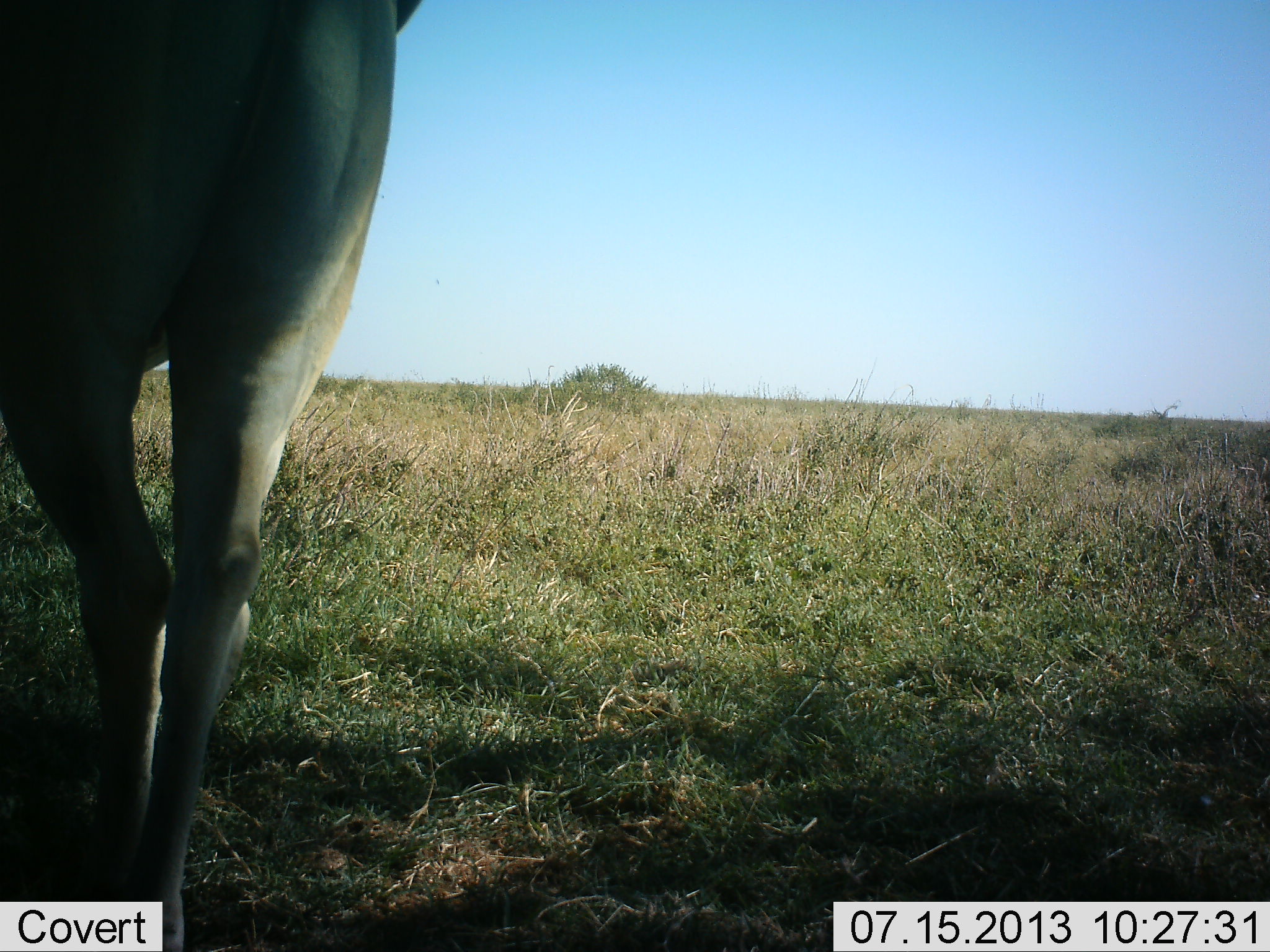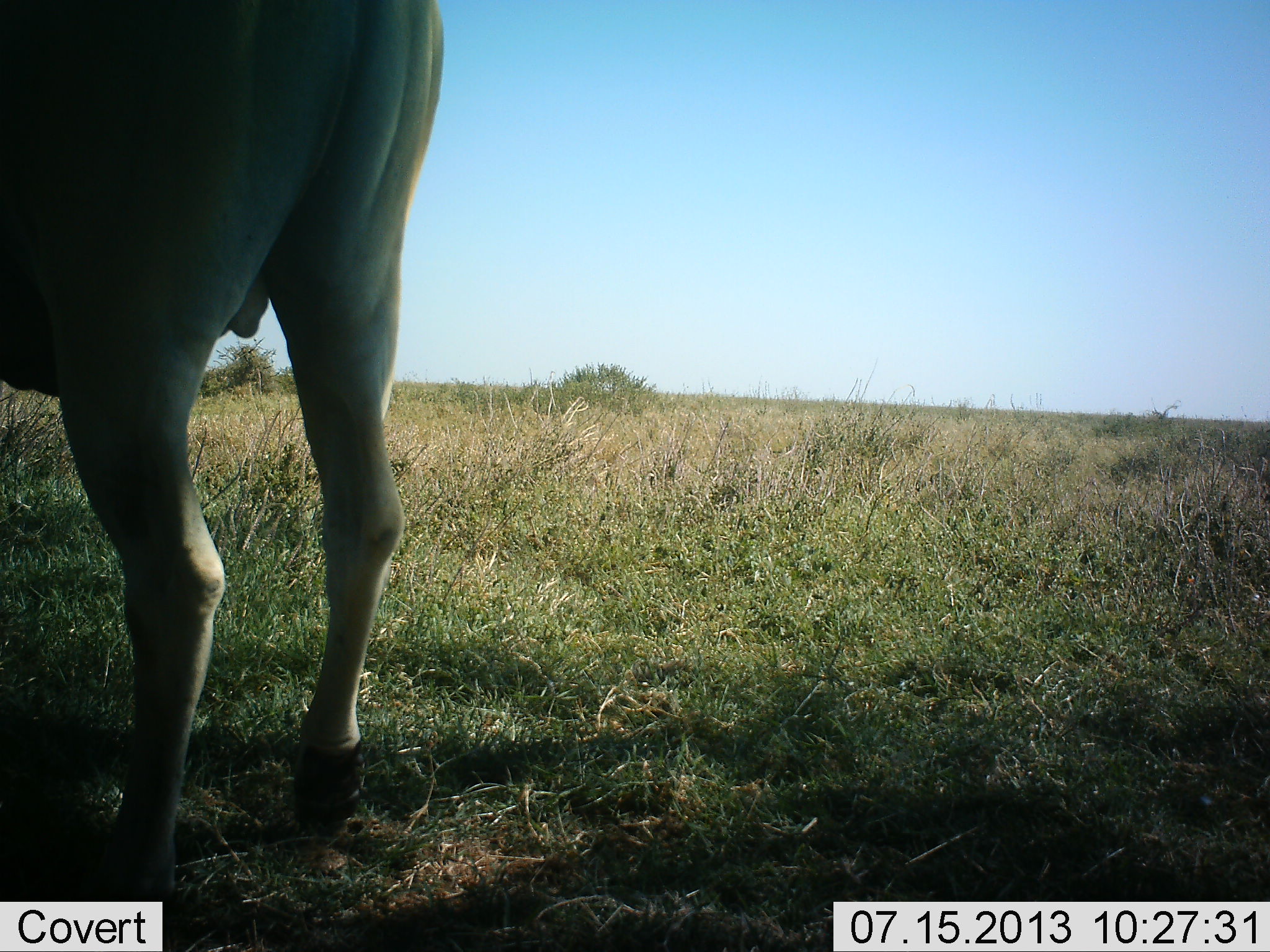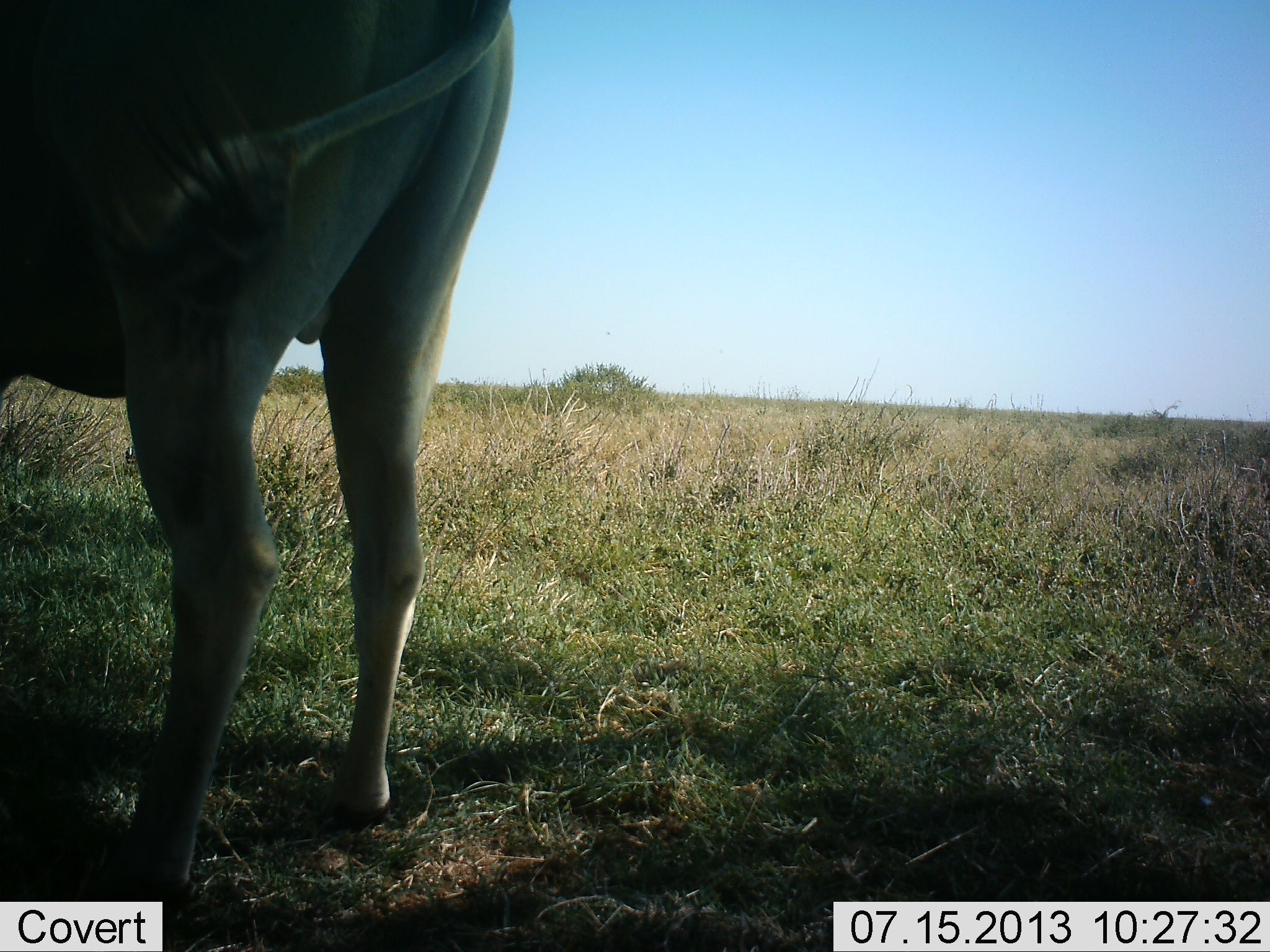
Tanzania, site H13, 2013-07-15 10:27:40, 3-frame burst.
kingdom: Animalia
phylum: Chordata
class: Mammalia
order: Artiodactyla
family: Bovidae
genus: Tragelaphus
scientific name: Tragelaphus oryx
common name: eland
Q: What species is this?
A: Eland (Tragelaphus oryx).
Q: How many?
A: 1.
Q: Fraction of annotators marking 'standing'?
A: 94%.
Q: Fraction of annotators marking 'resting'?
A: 0%.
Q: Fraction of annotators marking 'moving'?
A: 6%.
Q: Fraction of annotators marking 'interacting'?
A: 0%.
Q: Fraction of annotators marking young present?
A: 0%.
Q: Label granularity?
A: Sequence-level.